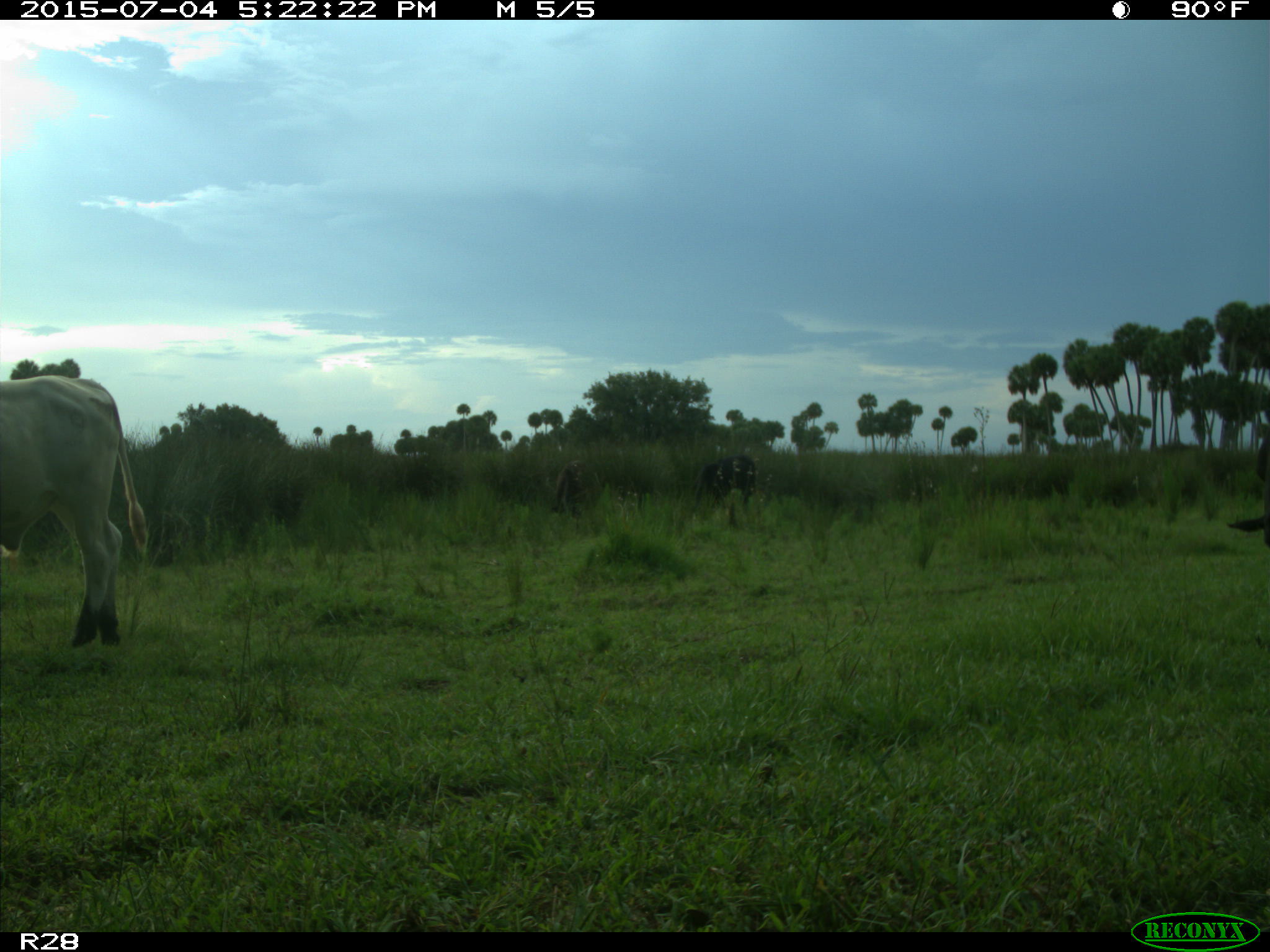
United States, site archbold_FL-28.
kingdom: Animalia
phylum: Chordata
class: Mammalia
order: Artiodactyla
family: Bovidae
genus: Bos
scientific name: Bos taurus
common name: domestic cow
Bos taurus (domestic cow).